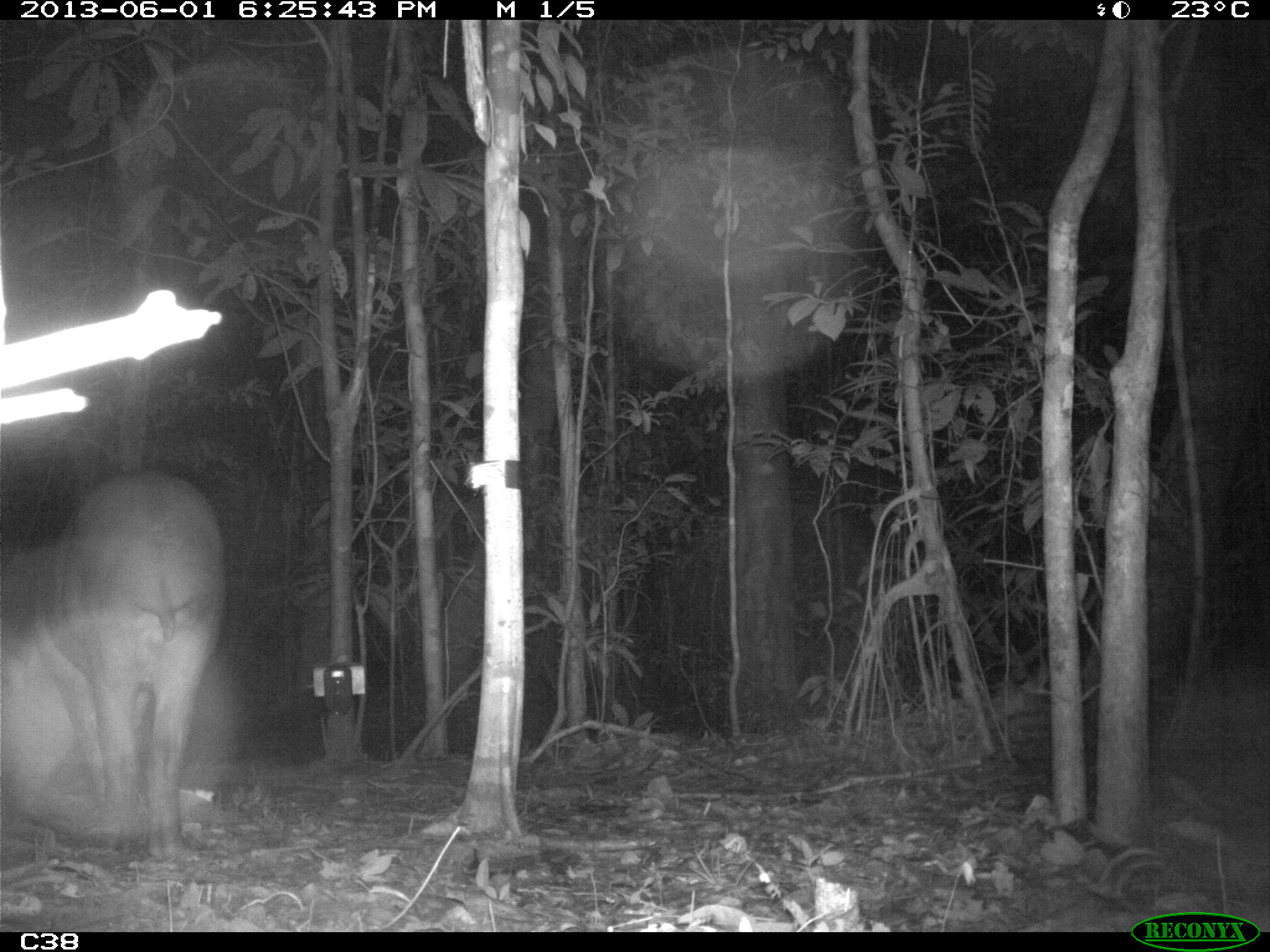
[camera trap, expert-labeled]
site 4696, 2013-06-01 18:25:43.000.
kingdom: Animalia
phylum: Chordata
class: Mammalia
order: Perissodactyla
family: Tapiridae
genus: Tapirus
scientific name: Tapirus terrestris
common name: south american tapir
Tapirus terrestris (south american tapir), count 1, age adult, sex male.